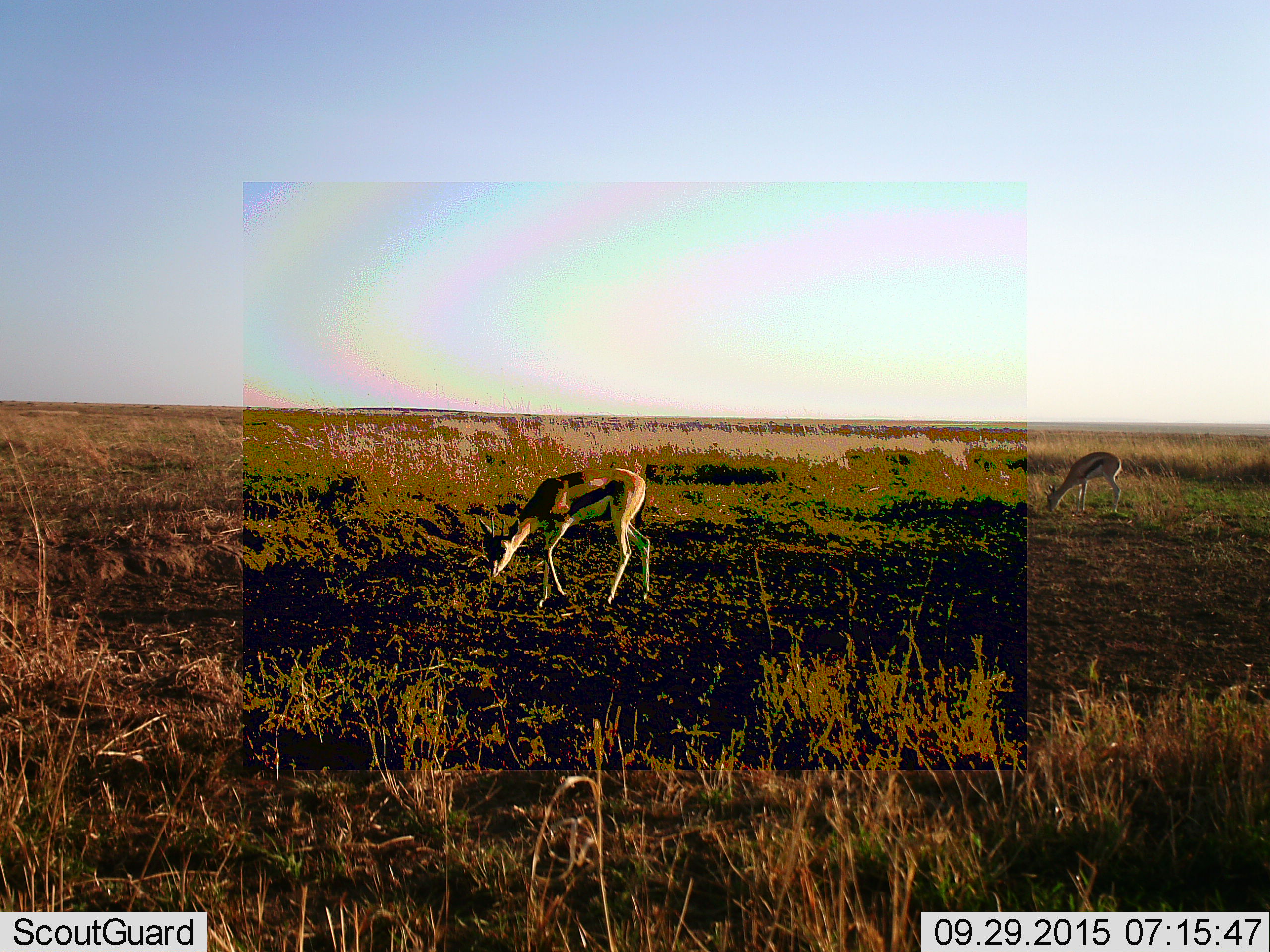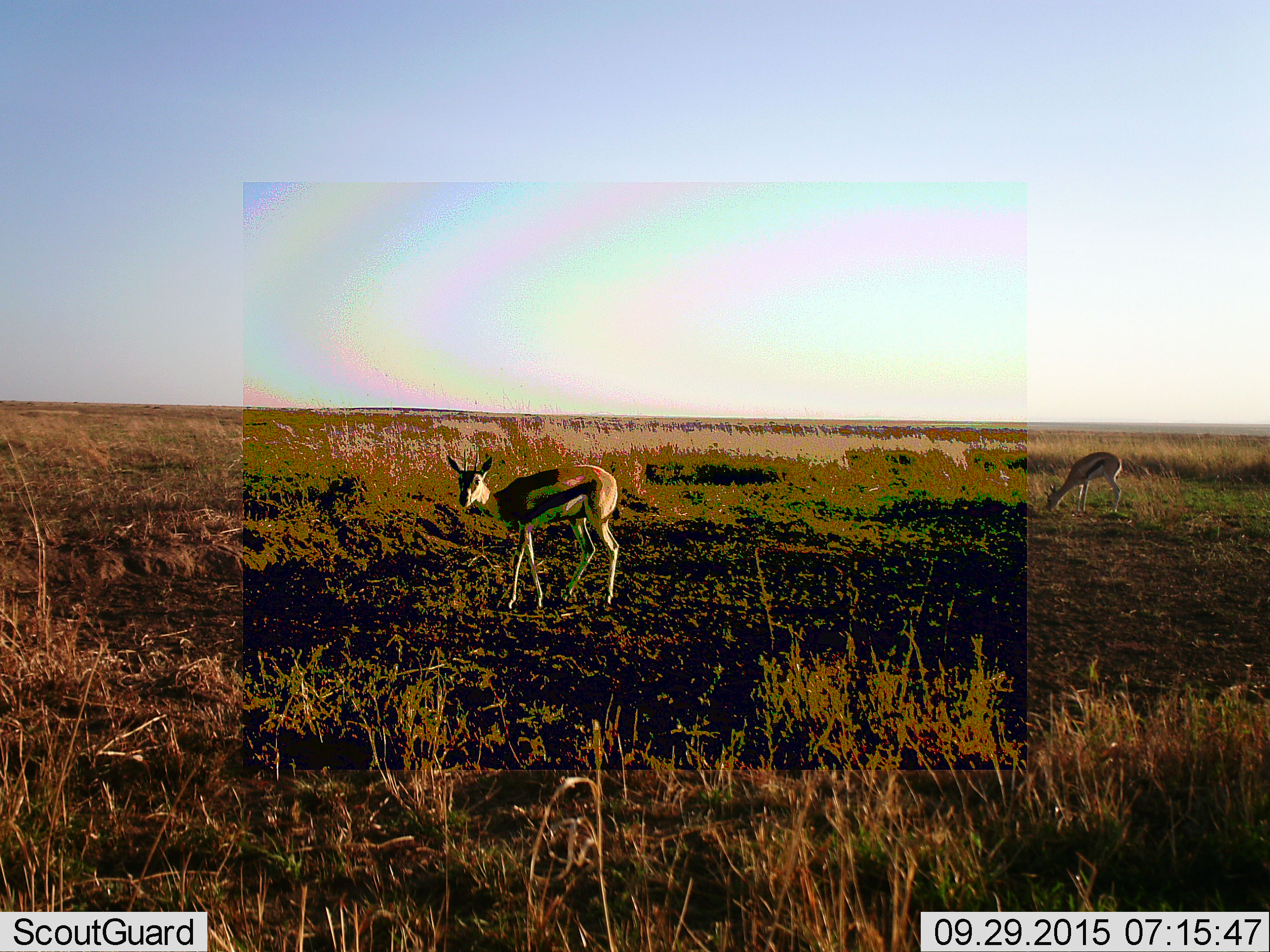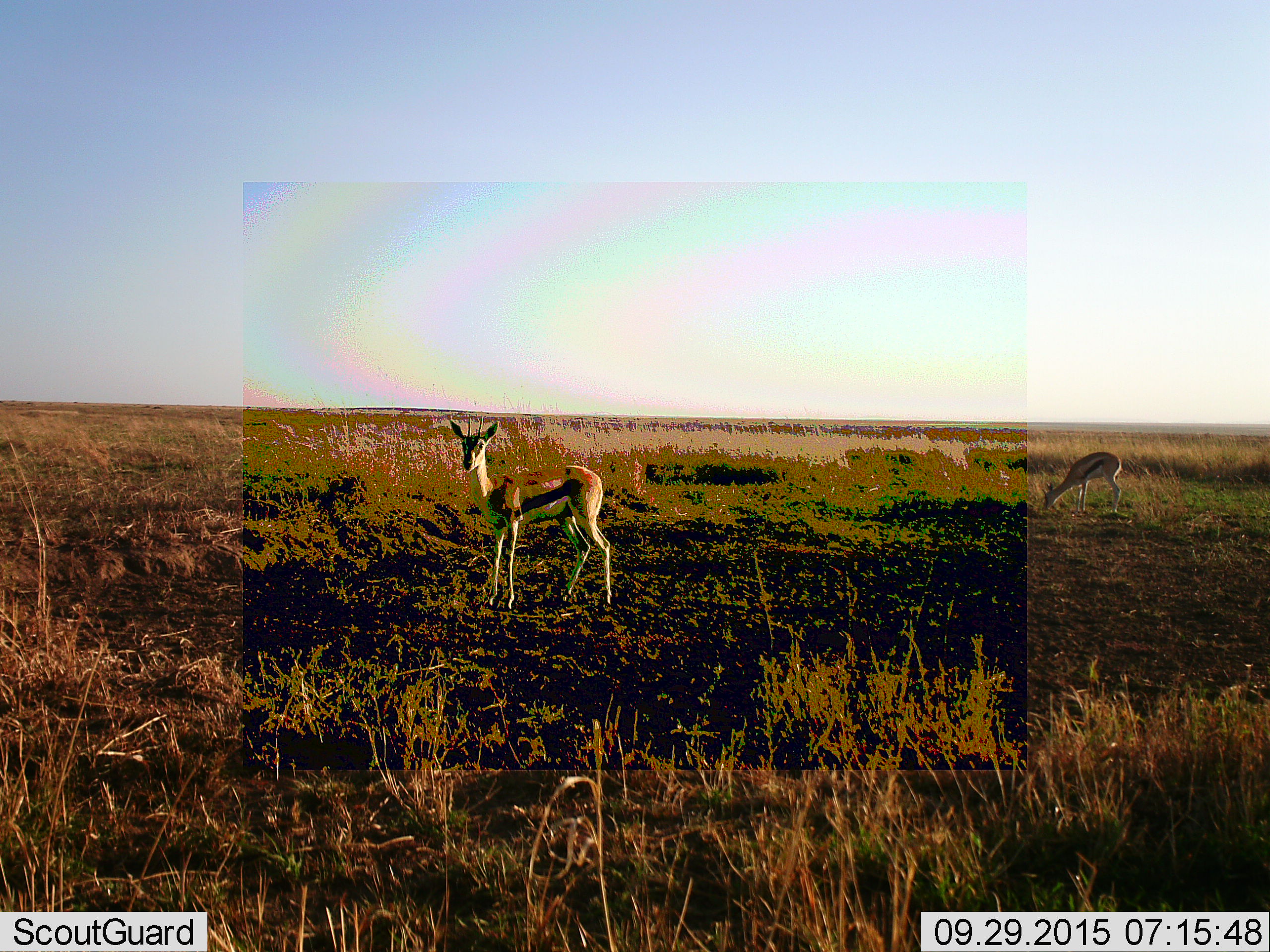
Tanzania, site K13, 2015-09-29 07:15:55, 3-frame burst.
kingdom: Animalia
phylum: Chordata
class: Mammalia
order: Artiodactyla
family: Bovidae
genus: Eudorcas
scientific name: Eudorcas thomsonii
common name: thomson's gazelle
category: gazellethomsons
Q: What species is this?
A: Gazellethomsons (thomson's gazelle) (Eudorcas thomsonii).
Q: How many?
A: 2.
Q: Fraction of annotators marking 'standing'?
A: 20%.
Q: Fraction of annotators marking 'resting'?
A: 0%.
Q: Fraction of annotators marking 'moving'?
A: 60%.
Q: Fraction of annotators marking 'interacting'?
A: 0%.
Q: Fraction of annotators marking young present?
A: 10%.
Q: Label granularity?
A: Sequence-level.